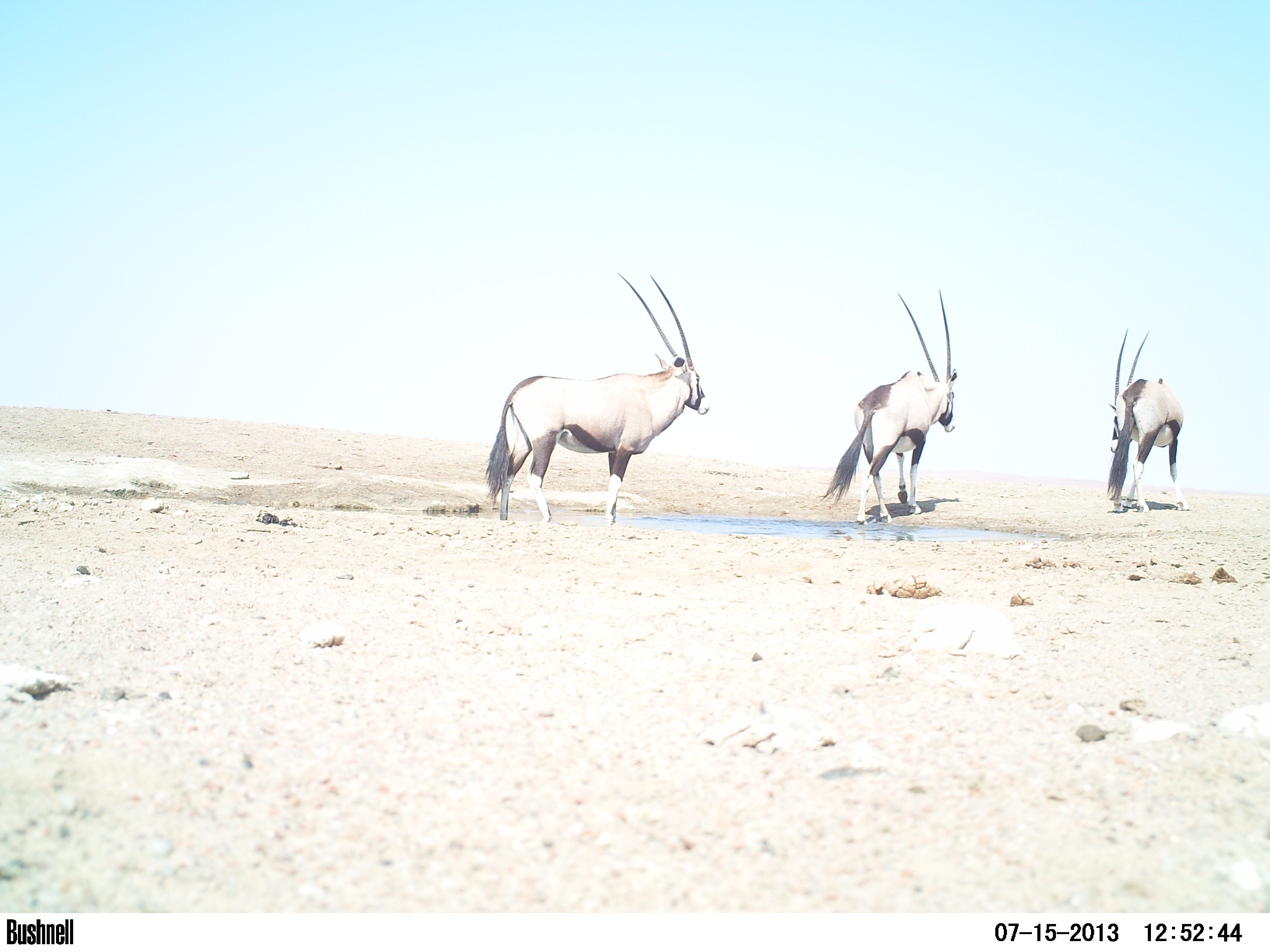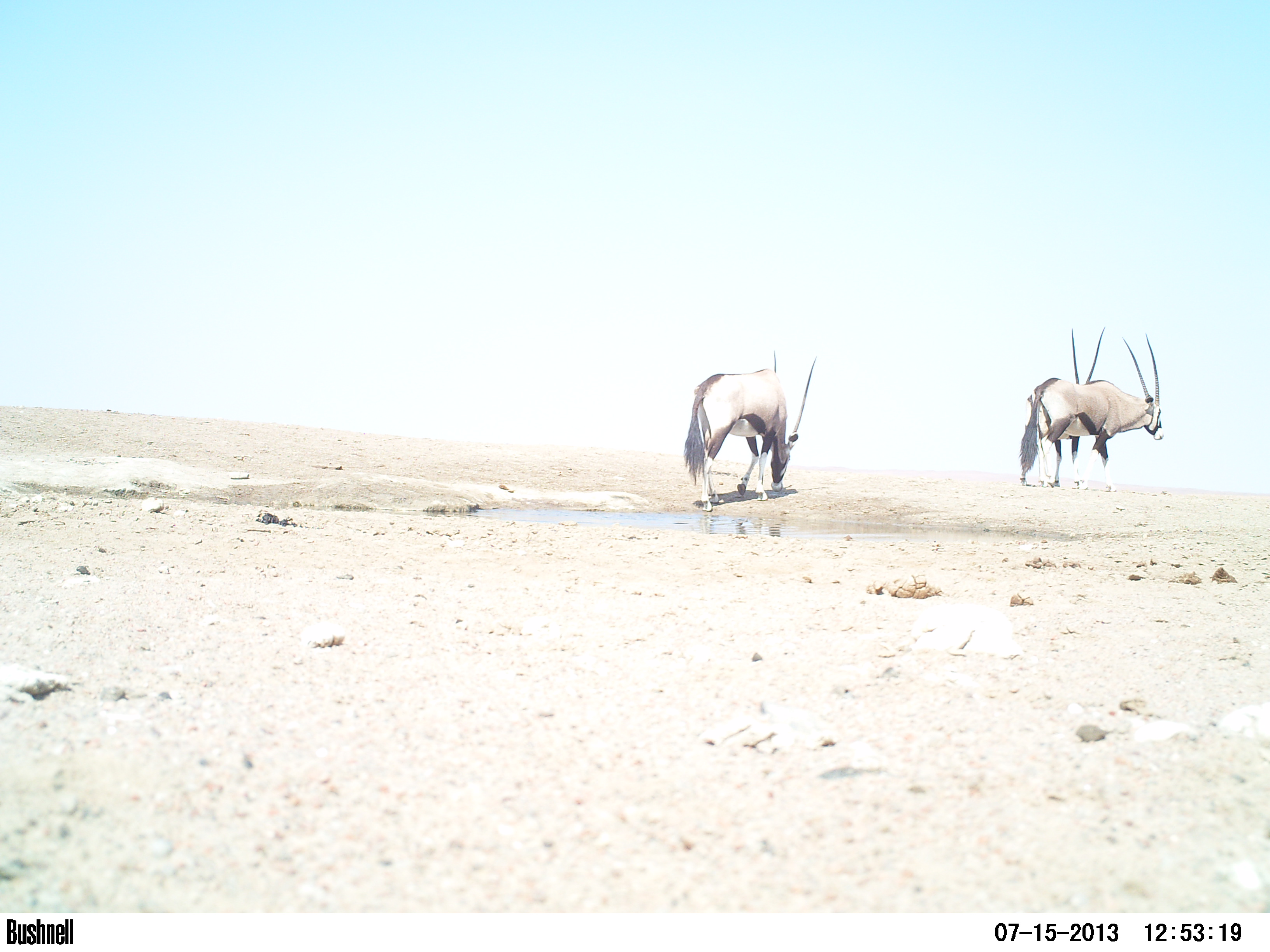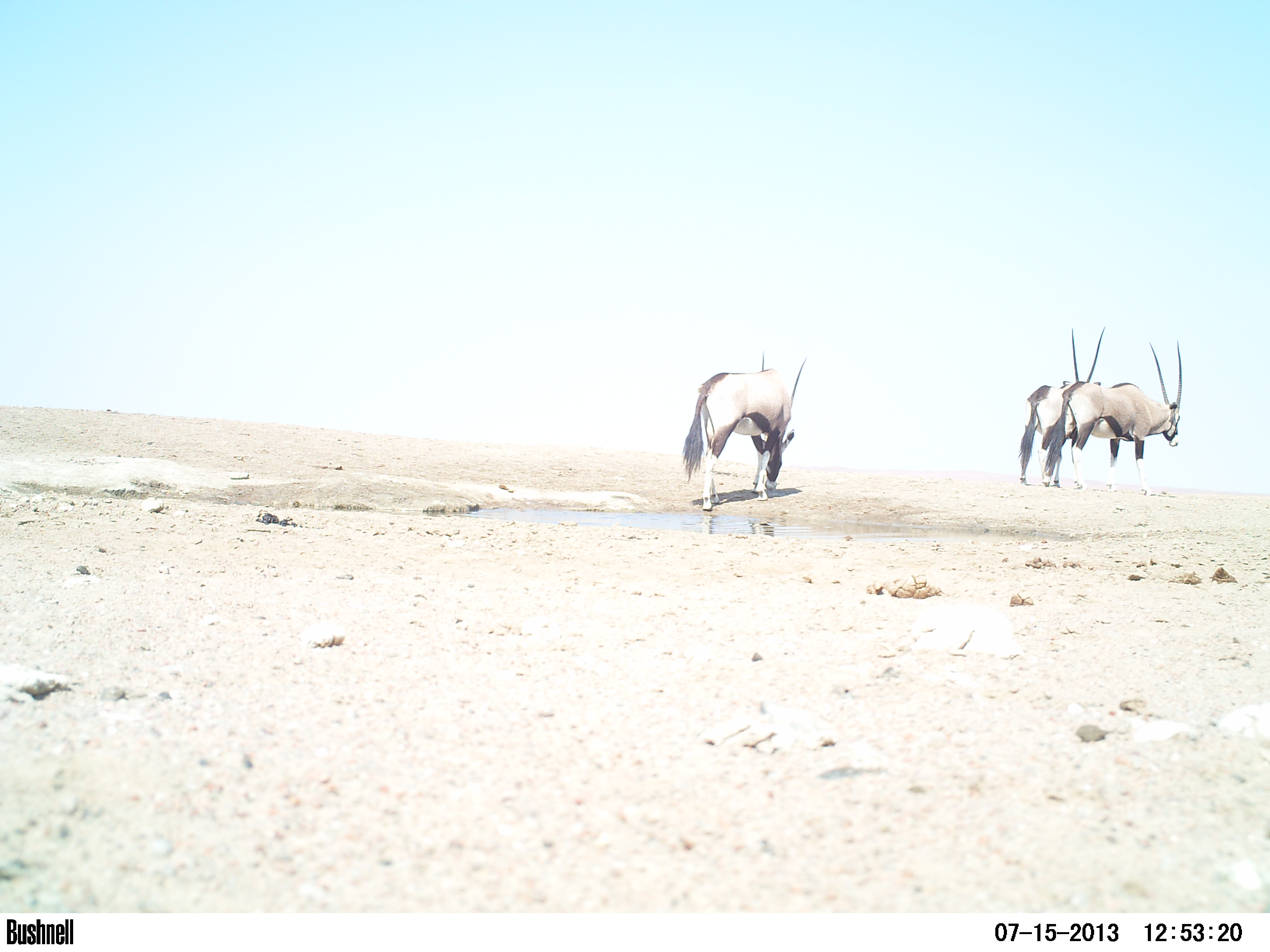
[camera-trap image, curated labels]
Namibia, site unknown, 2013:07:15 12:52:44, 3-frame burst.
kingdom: Animalia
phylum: Chordata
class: Mammalia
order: Artiodactyla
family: Bovidae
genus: Oryx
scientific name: Oryx gazella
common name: gemsbok